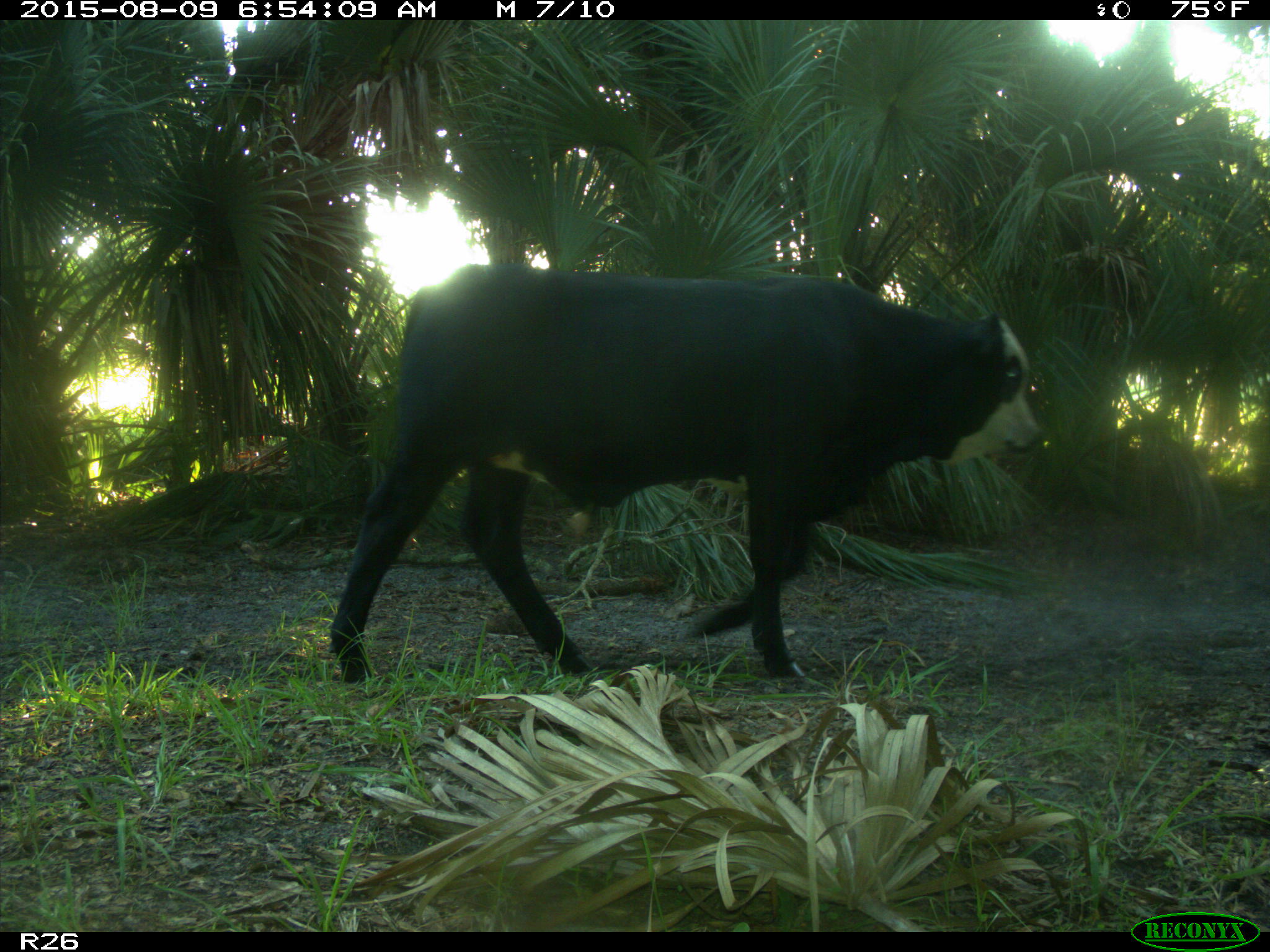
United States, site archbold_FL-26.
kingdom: Animalia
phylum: Chordata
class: Mammalia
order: Artiodactyla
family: Bovidae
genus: Bos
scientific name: Bos taurus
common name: domestic cow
Bos taurus (domestic cow).